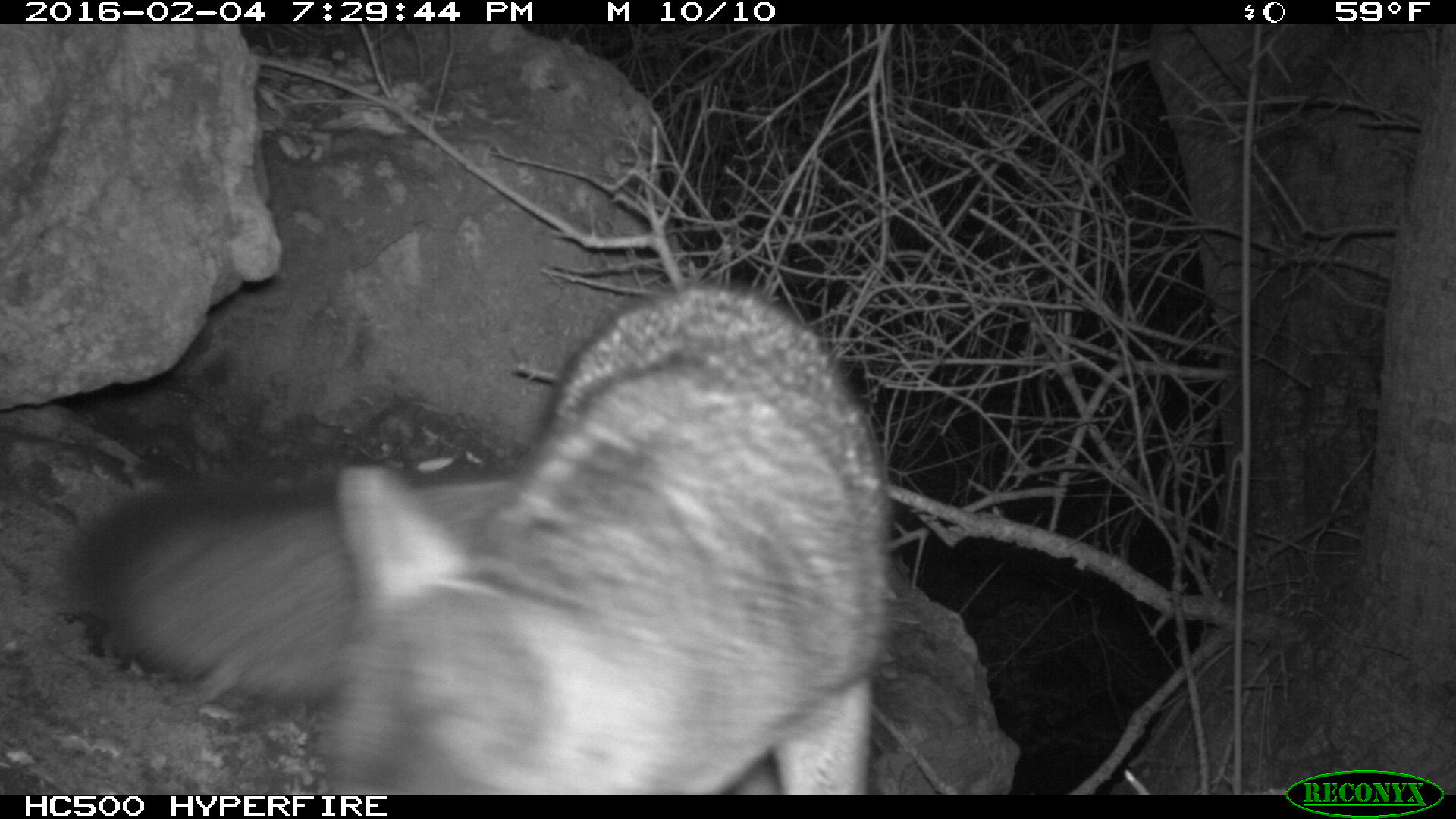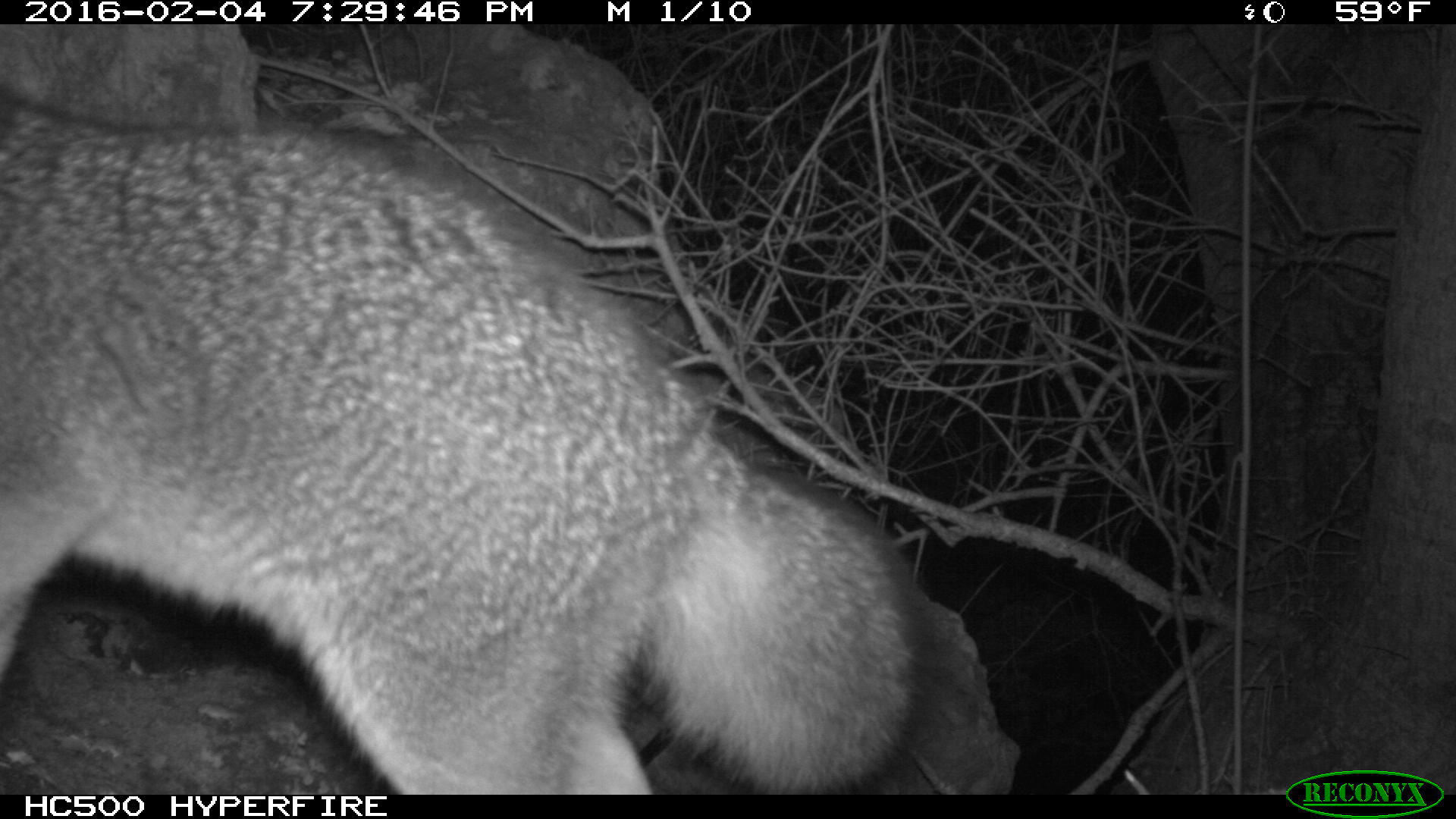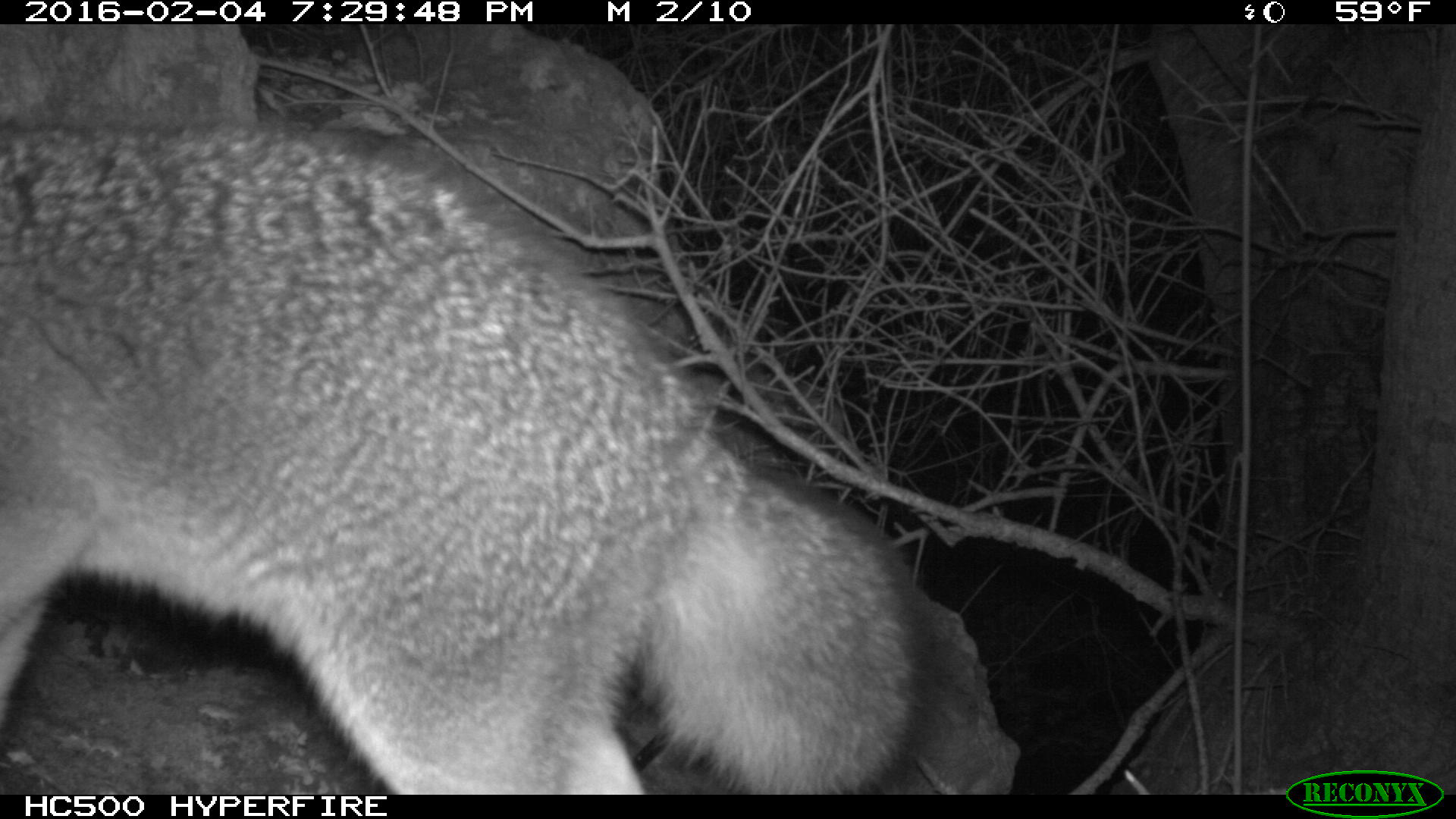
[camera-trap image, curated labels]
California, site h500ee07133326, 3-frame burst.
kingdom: Animalia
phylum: Chordata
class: Mammalia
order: Carnivora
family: Canidae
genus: Urocyon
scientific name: Urocyon littoralis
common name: island fox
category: fox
Fox (island fox) (Urocyon littoralis).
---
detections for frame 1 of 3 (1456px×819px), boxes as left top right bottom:
fox: 61 277 894 793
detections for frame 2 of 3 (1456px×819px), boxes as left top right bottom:
fox: 0 95 928 794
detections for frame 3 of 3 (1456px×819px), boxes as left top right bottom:
fox: 0 121 940 793